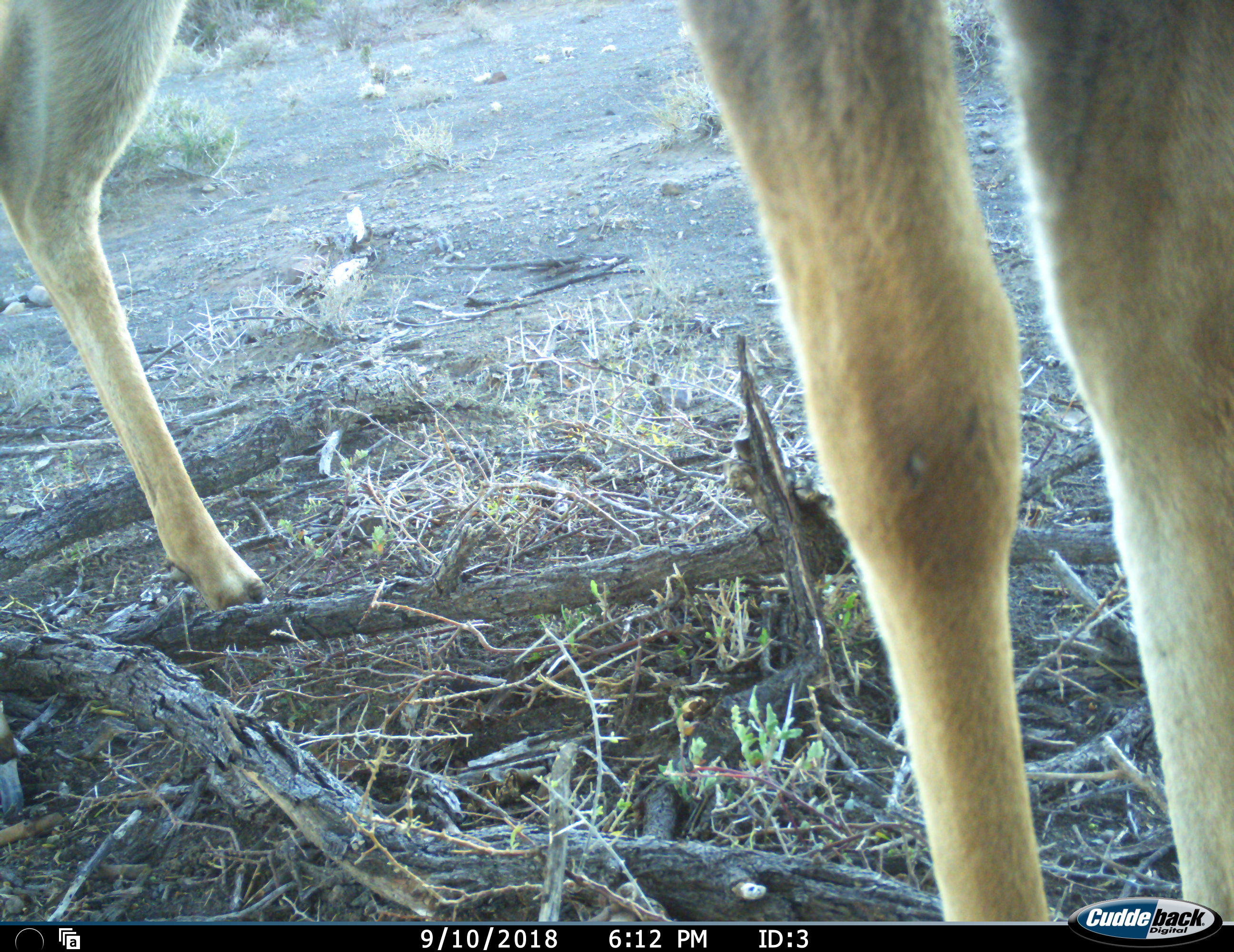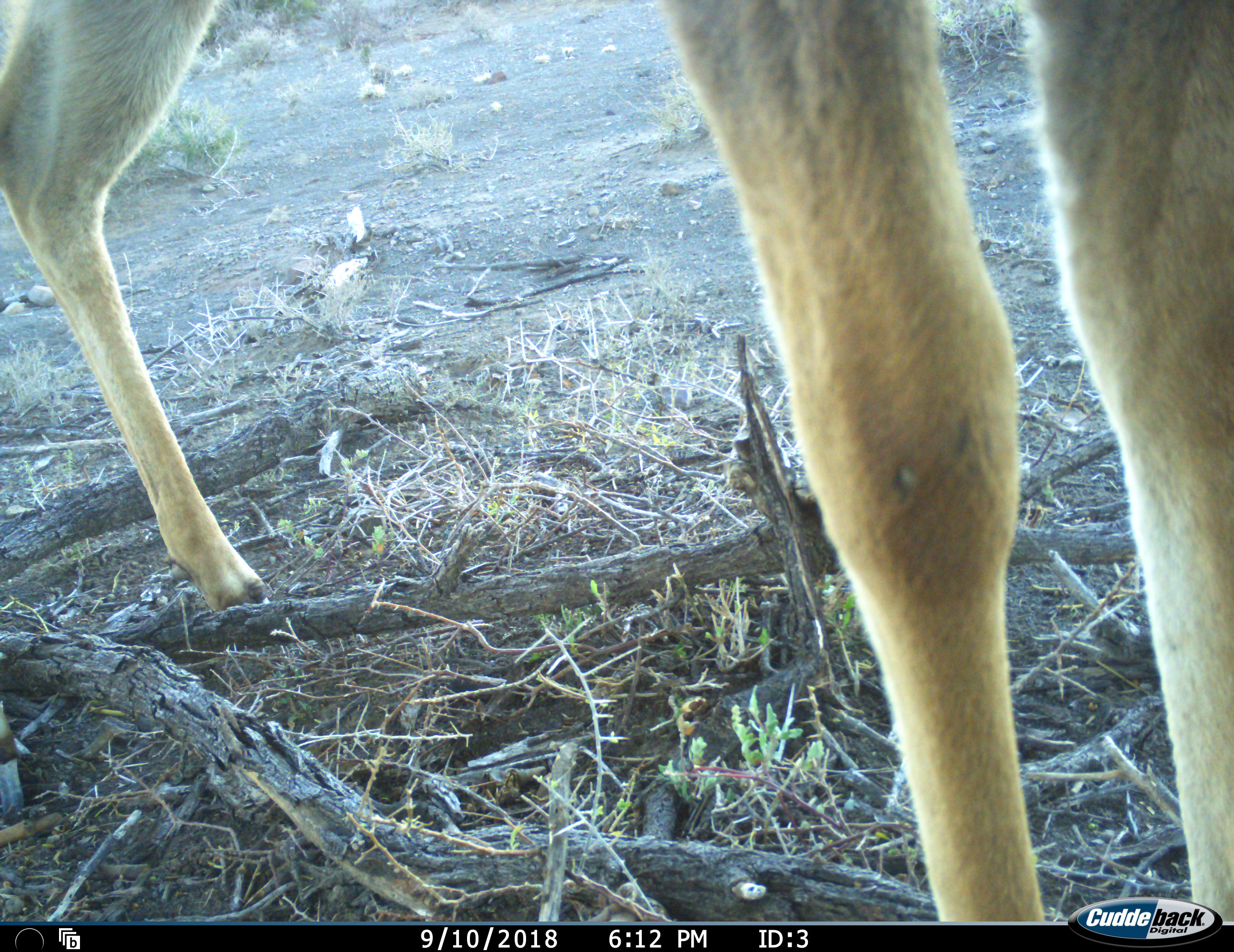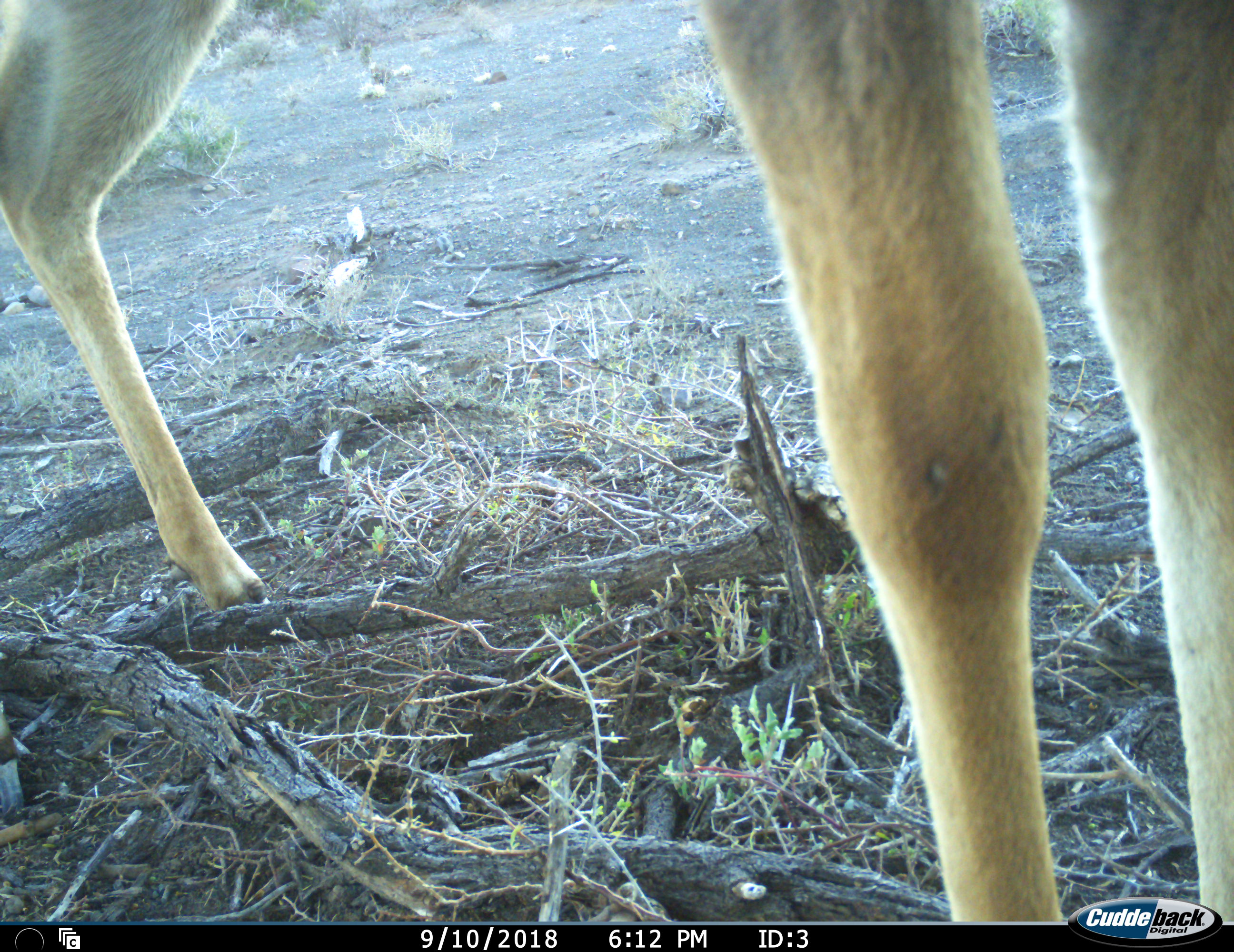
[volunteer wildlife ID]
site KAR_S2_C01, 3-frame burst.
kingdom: Animalia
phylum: Chordata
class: Mammalia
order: Artiodactyla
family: Bovidae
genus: Tragelaphus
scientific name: Tragelaphus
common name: kudu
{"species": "kudu (Tragelaphus)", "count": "1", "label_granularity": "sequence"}